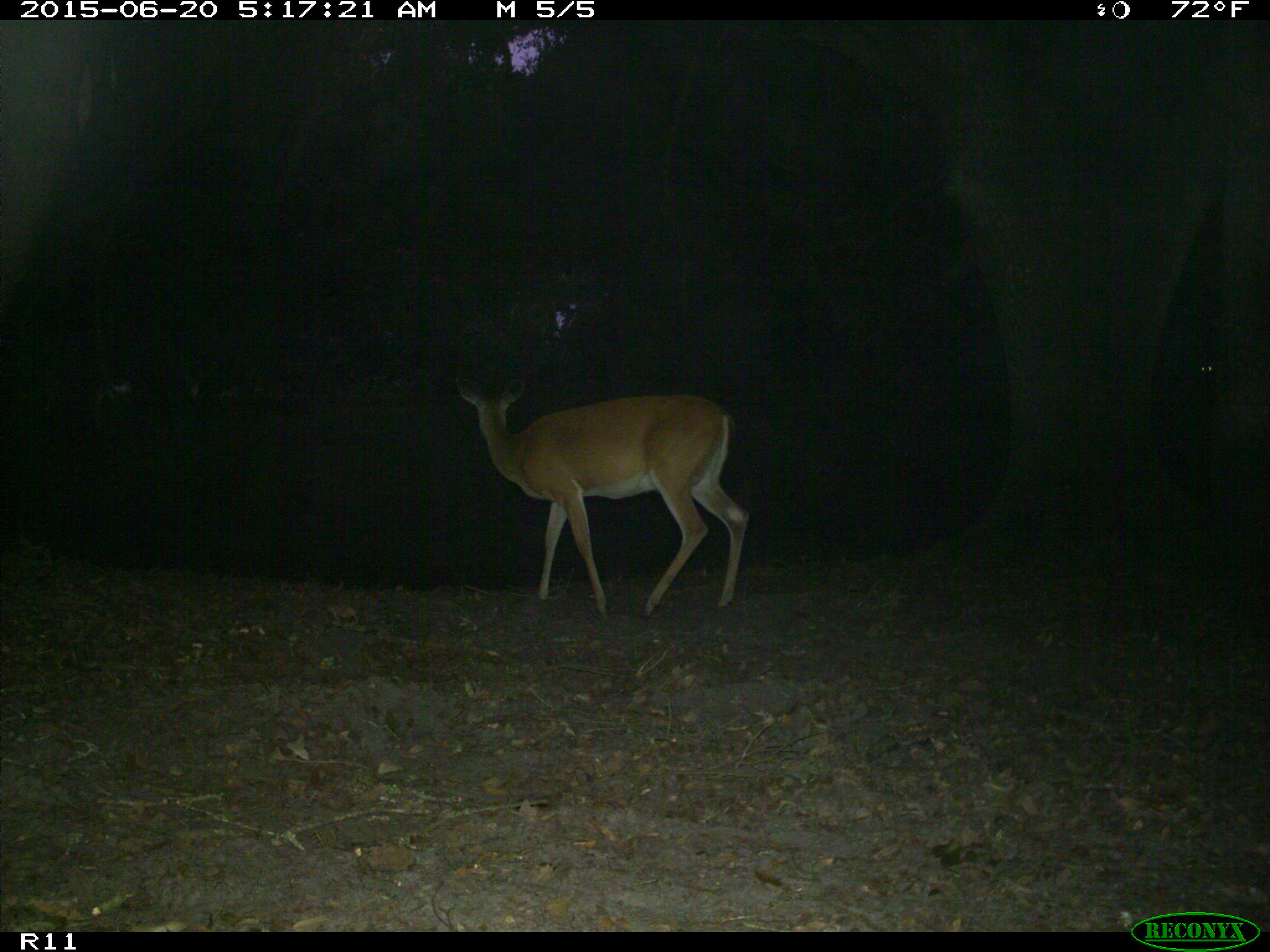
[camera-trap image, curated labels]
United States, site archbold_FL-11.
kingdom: Animalia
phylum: Chordata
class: Mammalia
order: Artiodactyla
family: Cervidae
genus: Odocoileus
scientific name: Odocoileus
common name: deer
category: unidentified deer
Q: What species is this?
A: Unidentified deer (deer) (Odocoileus).